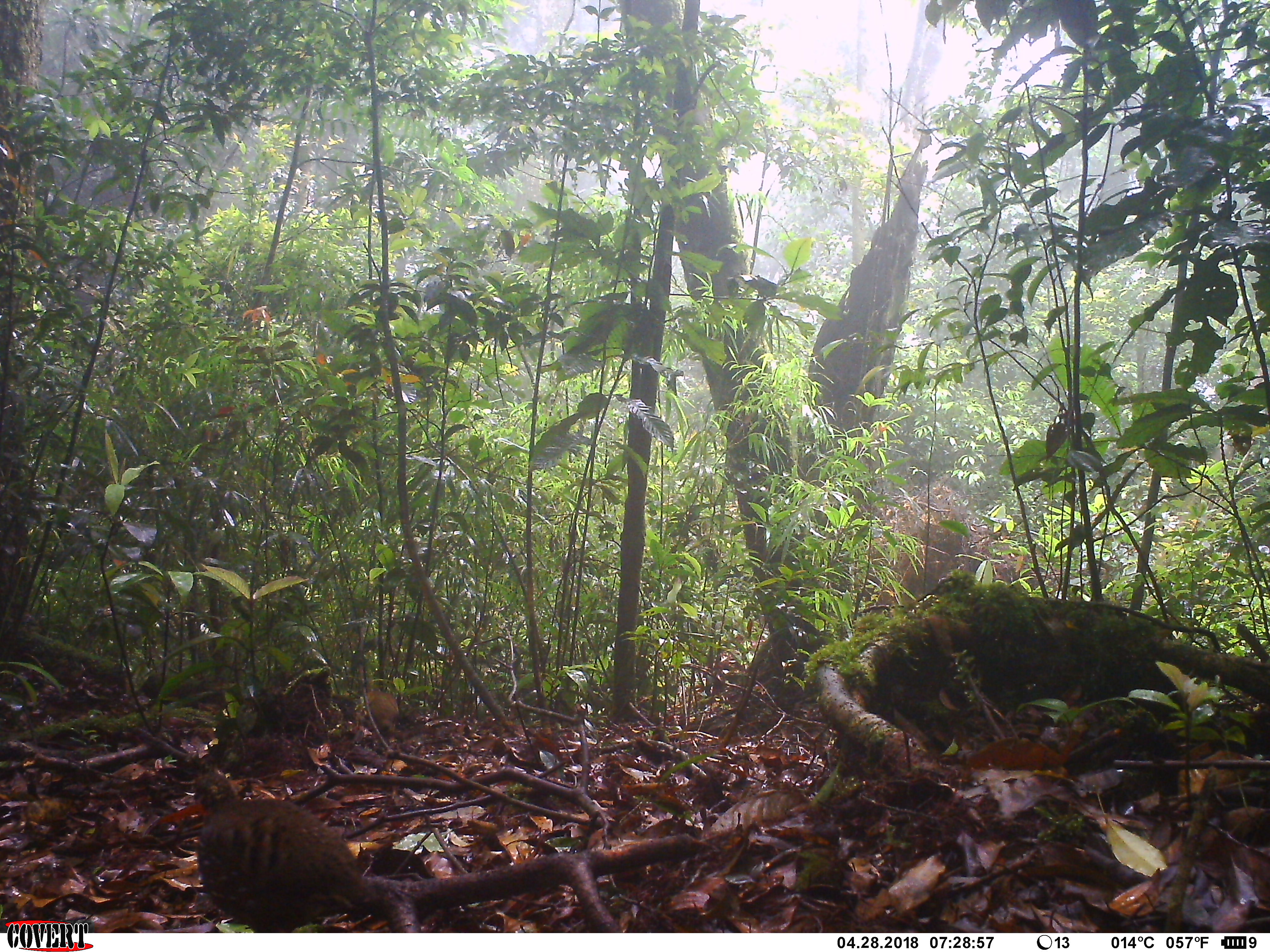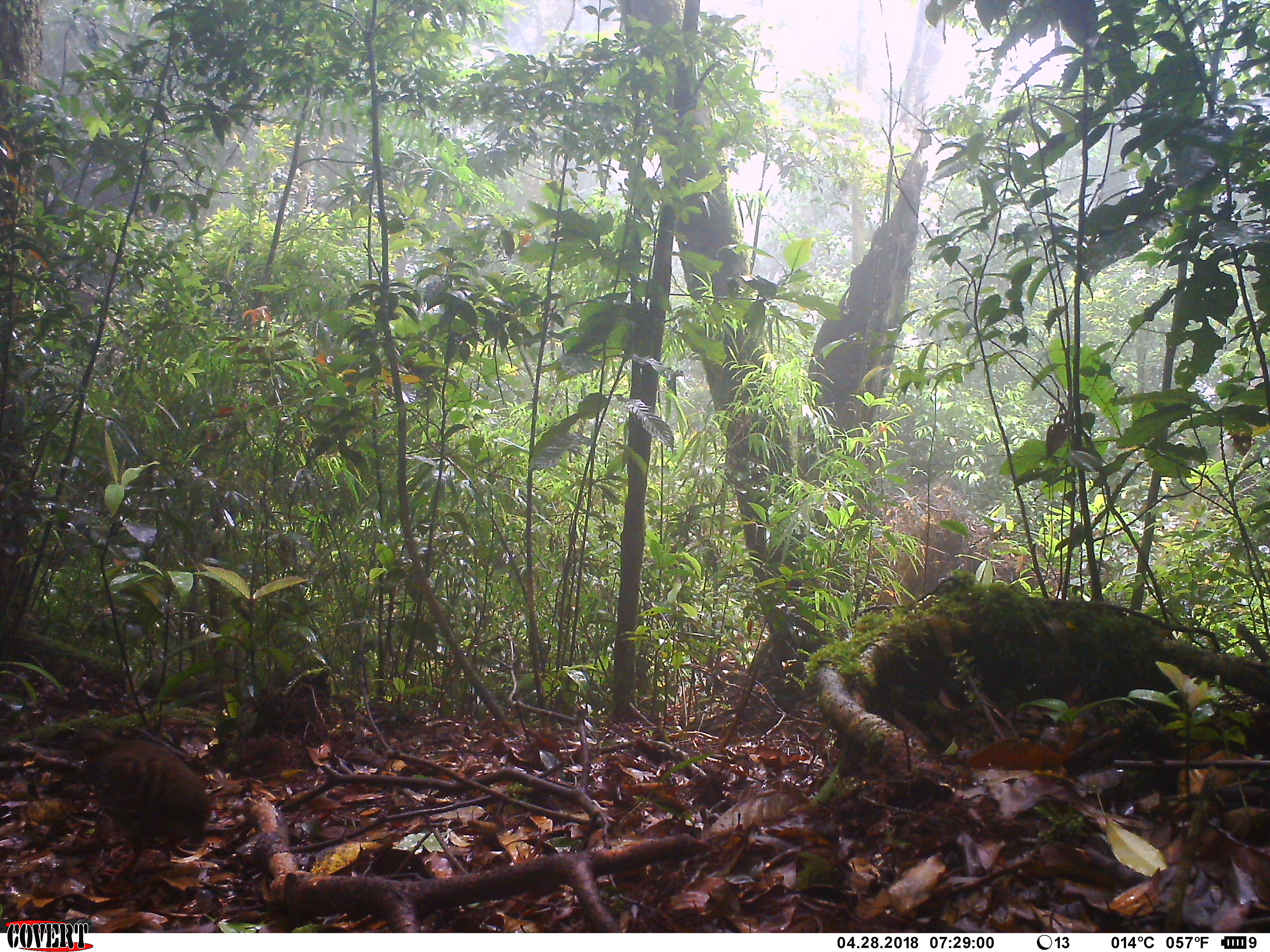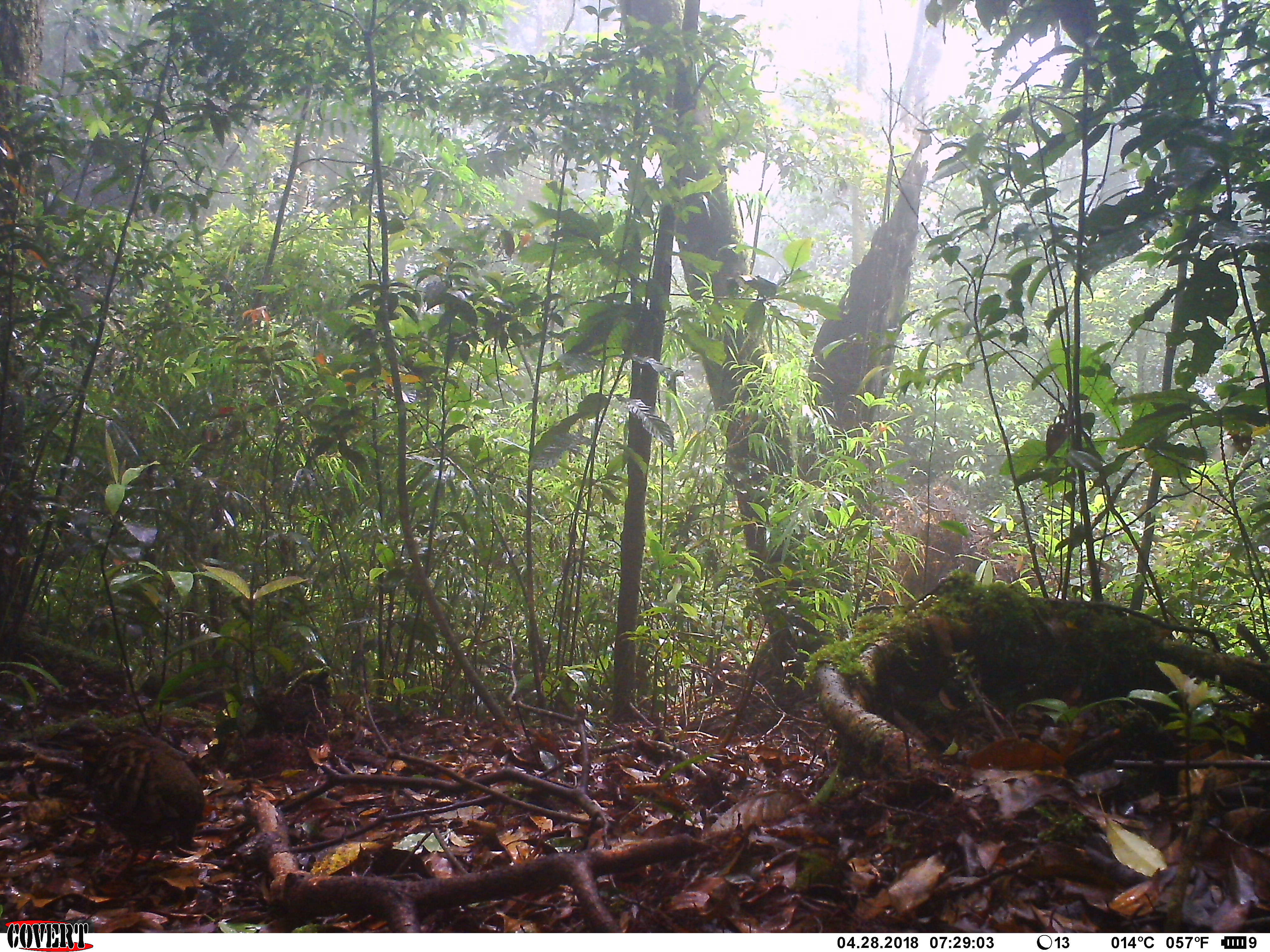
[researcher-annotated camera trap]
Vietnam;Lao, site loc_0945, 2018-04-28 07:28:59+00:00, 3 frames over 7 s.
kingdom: Animalia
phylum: Chordata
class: Aves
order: Galliformes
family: Phasianidae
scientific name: Phasianidae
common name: partridge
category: unidentified partridge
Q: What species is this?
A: Unidentified partridge (partridge) (Phasianidae).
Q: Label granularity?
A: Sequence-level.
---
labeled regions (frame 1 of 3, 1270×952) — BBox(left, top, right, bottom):
unidentified partridge: BBox(191, 771, 393, 933); BBox(366, 690, 400, 743)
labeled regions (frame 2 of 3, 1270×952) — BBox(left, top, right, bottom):
unidentified partridge: BBox(59, 727, 214, 884)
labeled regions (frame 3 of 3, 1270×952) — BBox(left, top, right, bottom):
unidentified partridge: BBox(60, 715, 204, 881)